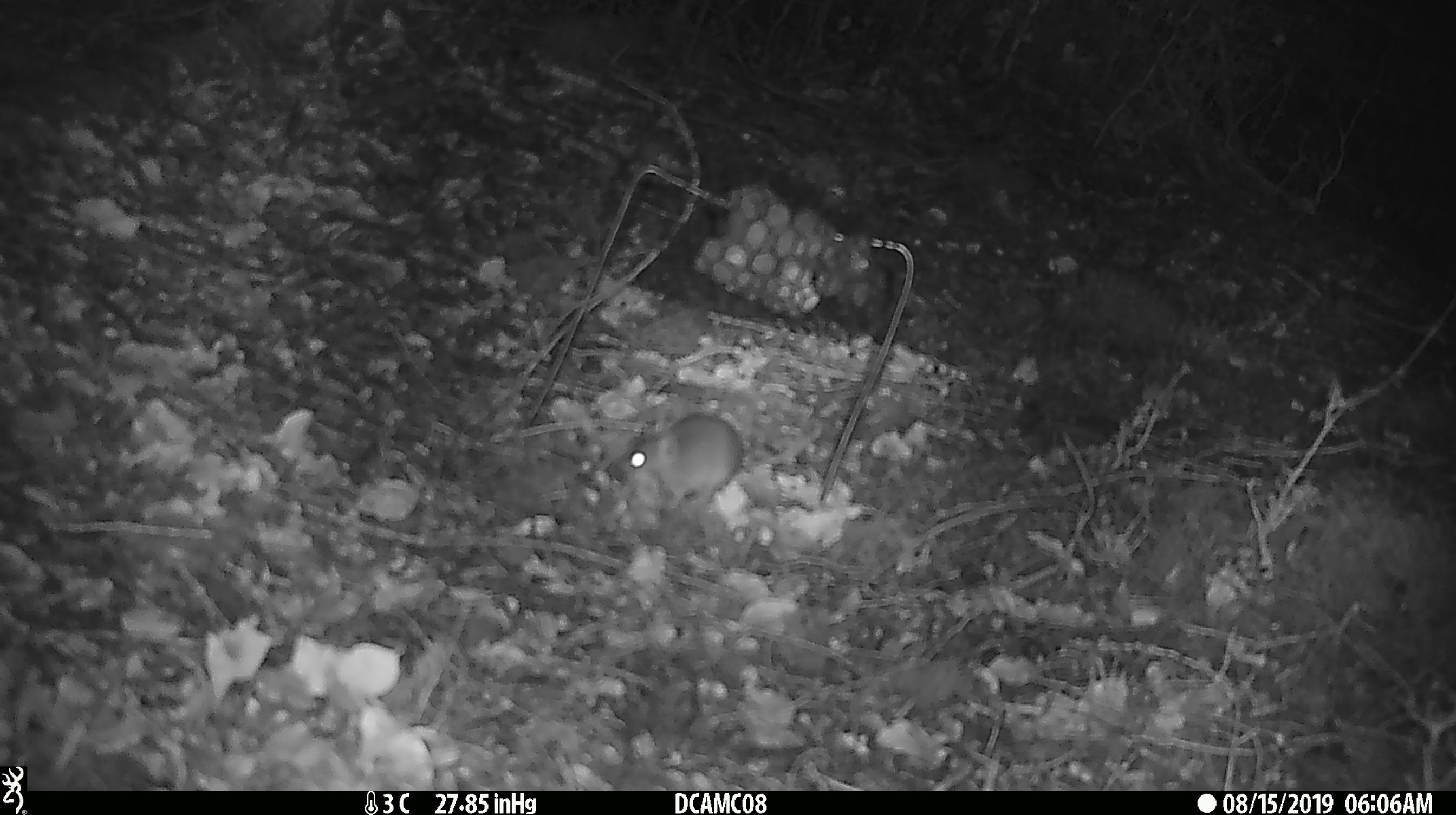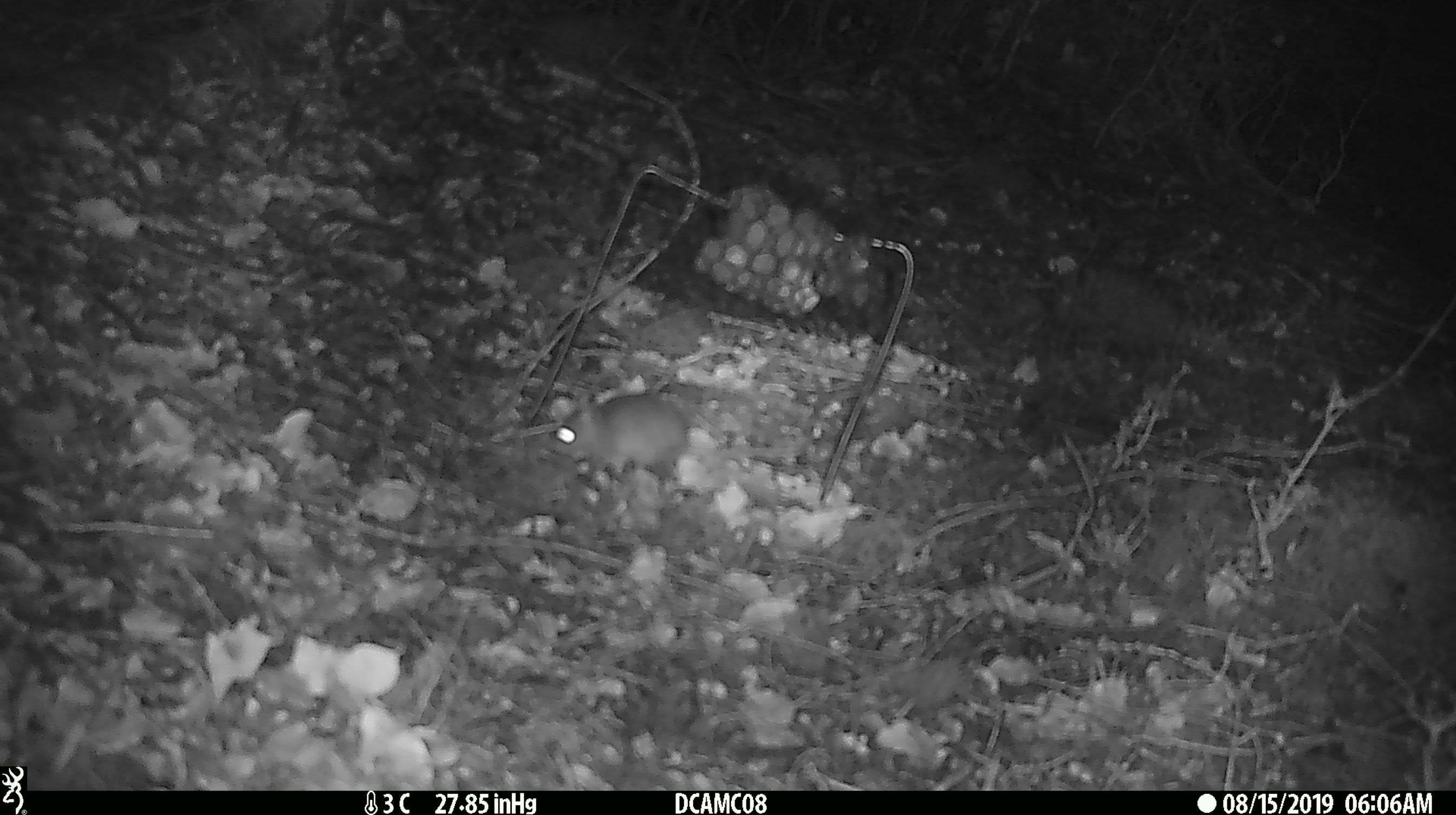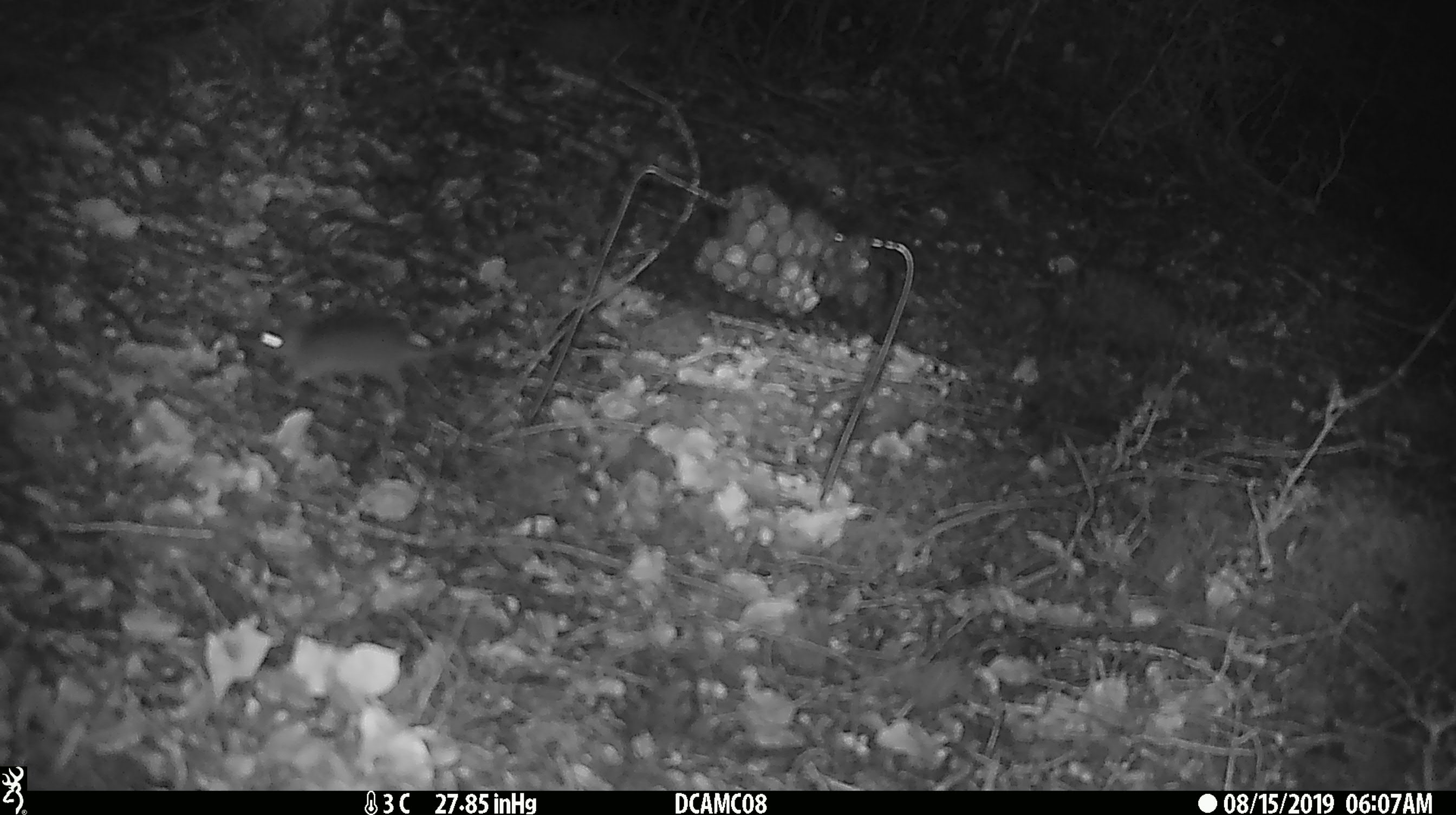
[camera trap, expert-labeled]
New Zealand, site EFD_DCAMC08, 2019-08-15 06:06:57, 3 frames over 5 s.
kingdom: Animalia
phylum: Chordata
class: Mammalia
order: Rodentia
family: Muridae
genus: Mus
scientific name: Mus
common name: mouse